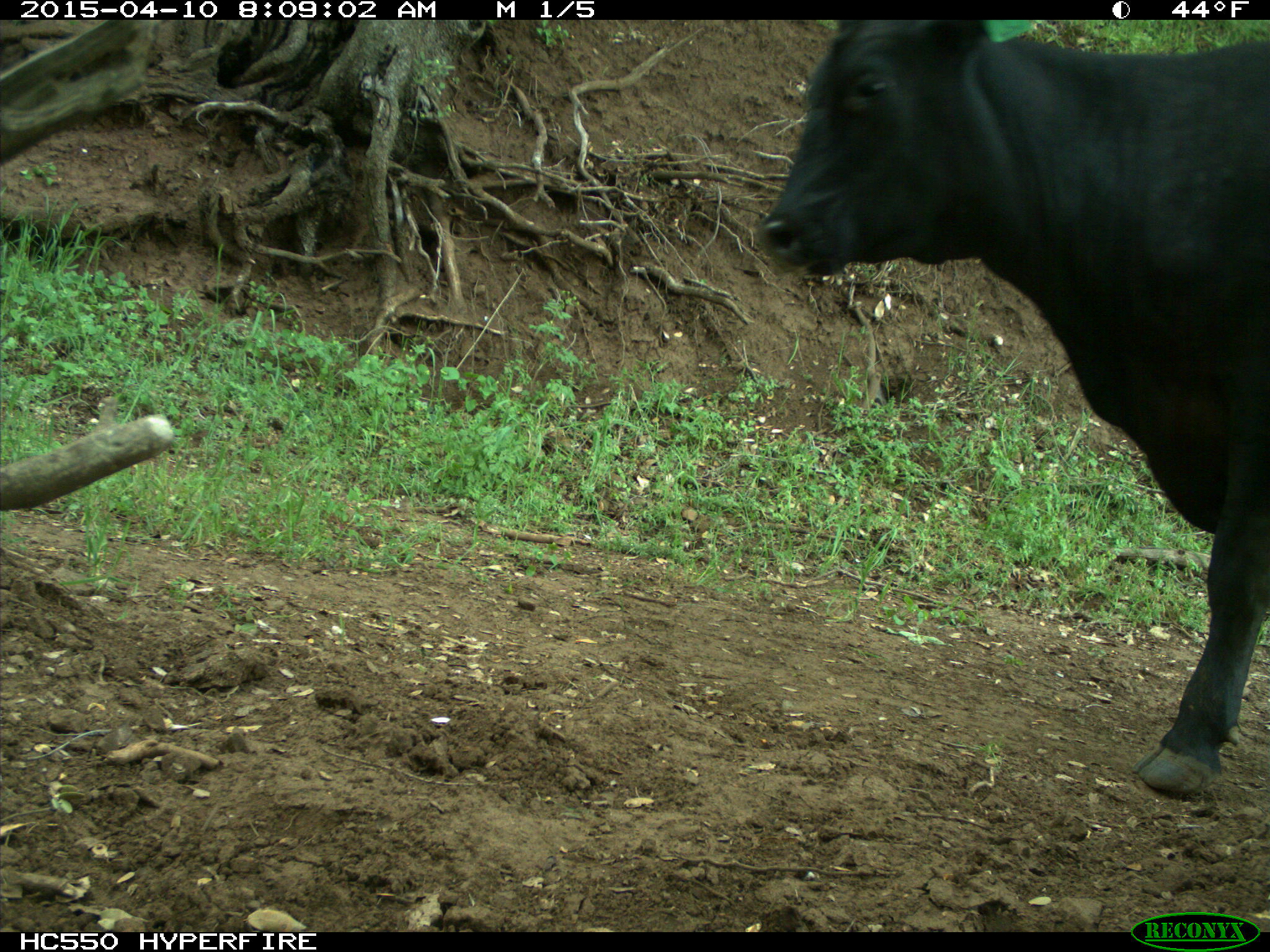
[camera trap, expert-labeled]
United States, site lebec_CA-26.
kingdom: Animalia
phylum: Chordata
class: Mammalia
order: Artiodactyla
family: Bovidae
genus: Bos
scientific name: Bos taurus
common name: domestic cow